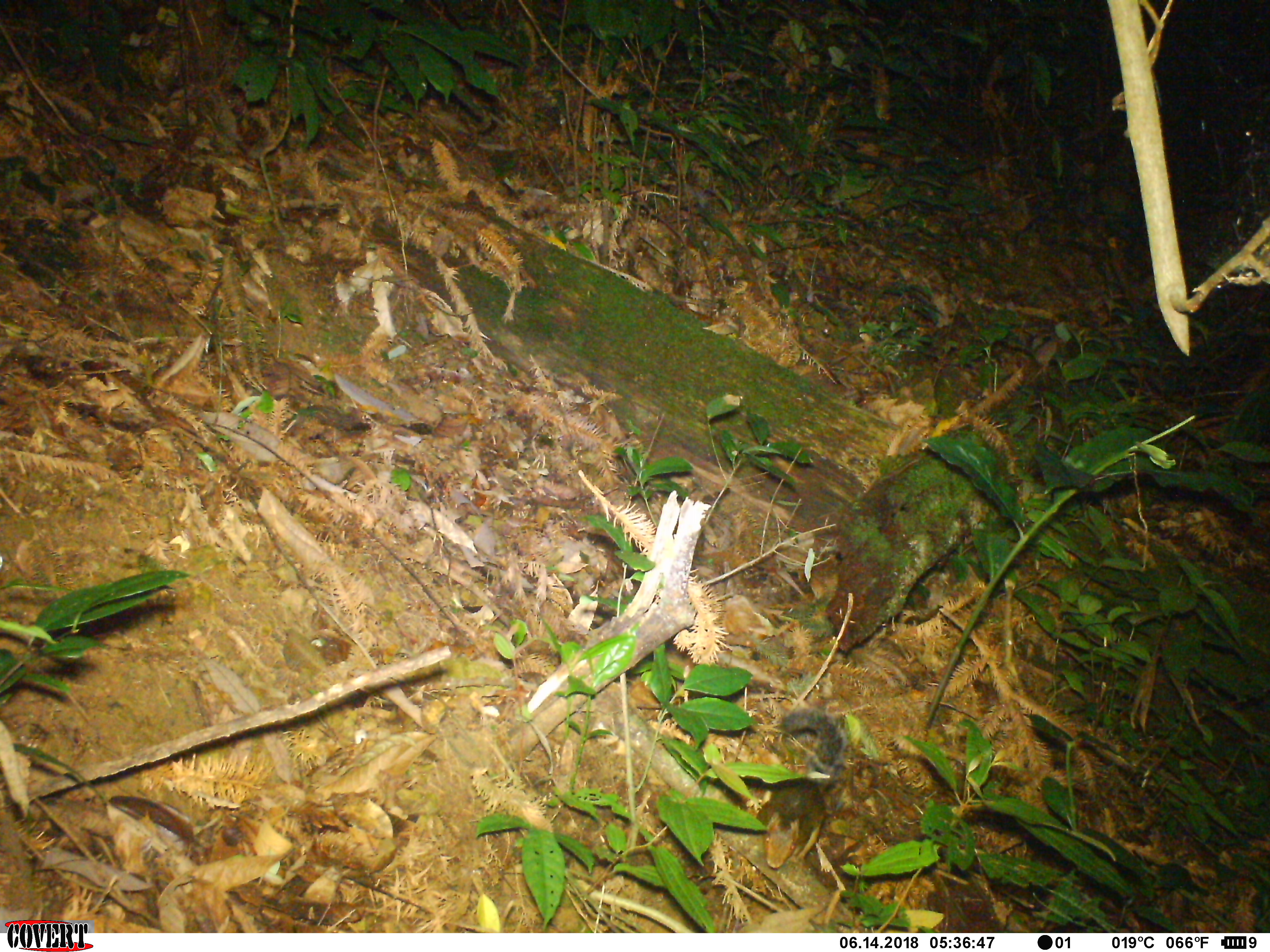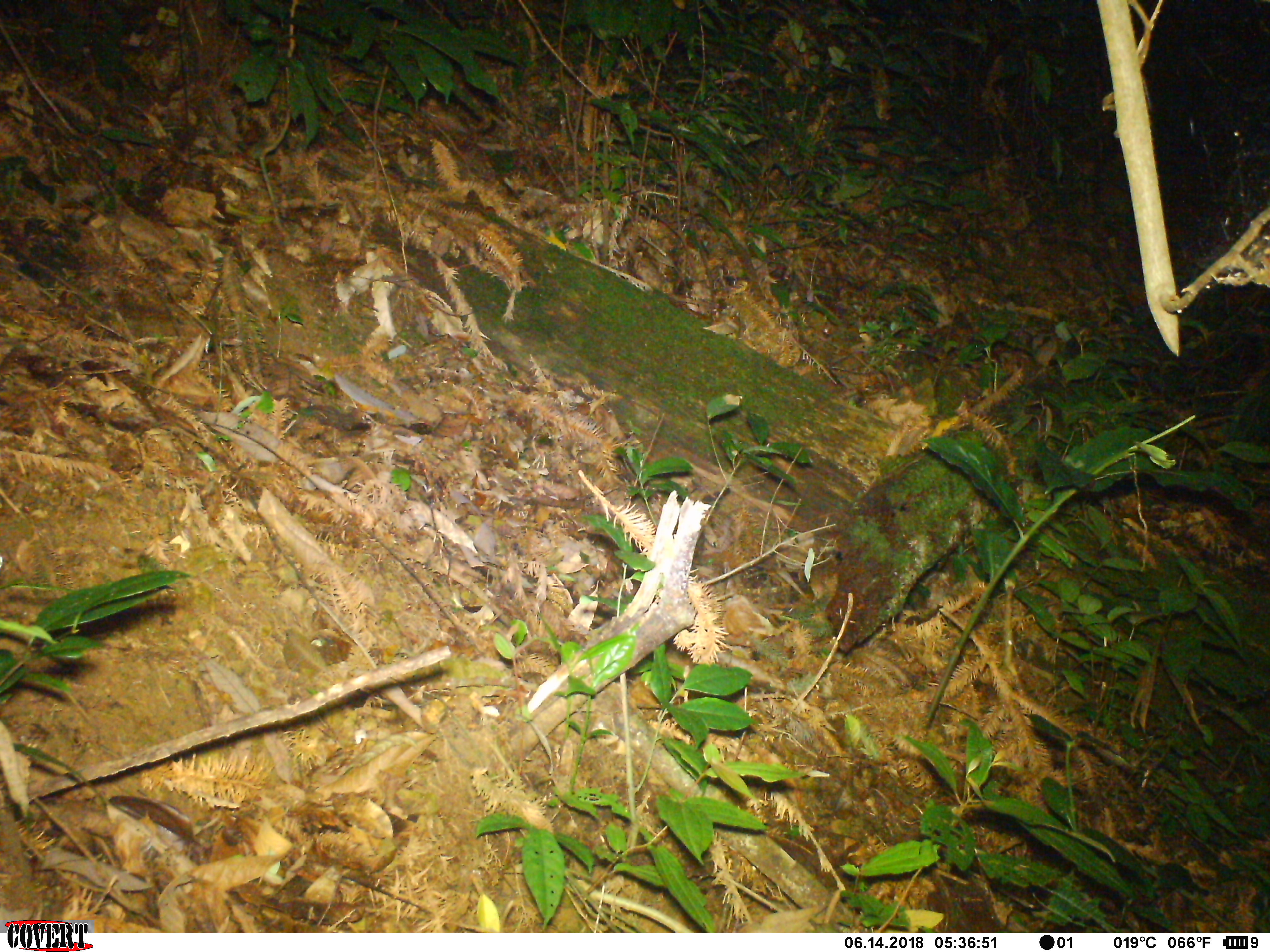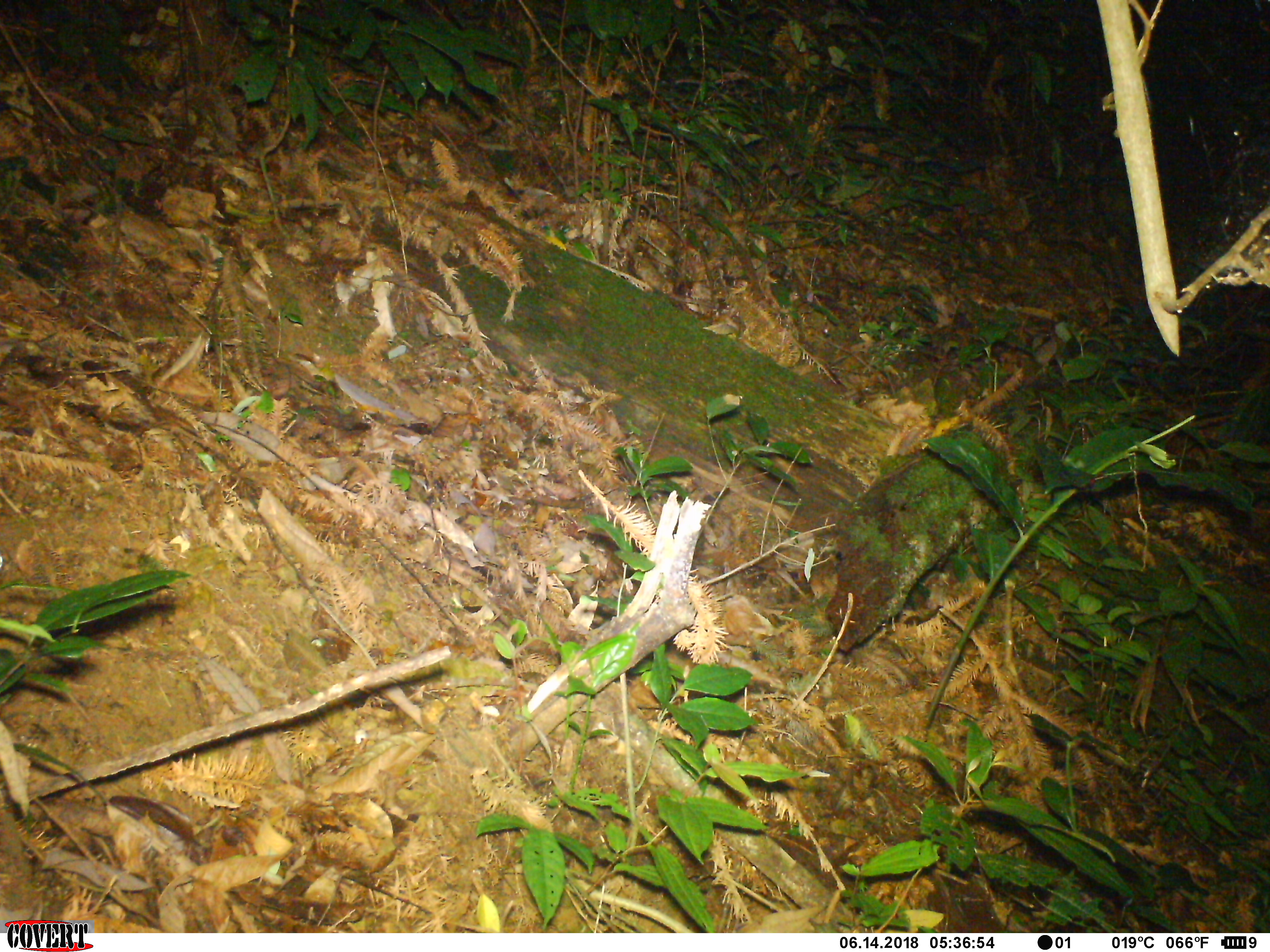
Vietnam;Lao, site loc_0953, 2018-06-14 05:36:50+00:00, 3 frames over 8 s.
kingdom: Animalia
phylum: Chordata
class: Mammalia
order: Rodentia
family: Sciuridae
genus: Dremomys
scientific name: Dremomys rufigenis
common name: red-cheeked squirrel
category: red cheeked squirrel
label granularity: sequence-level